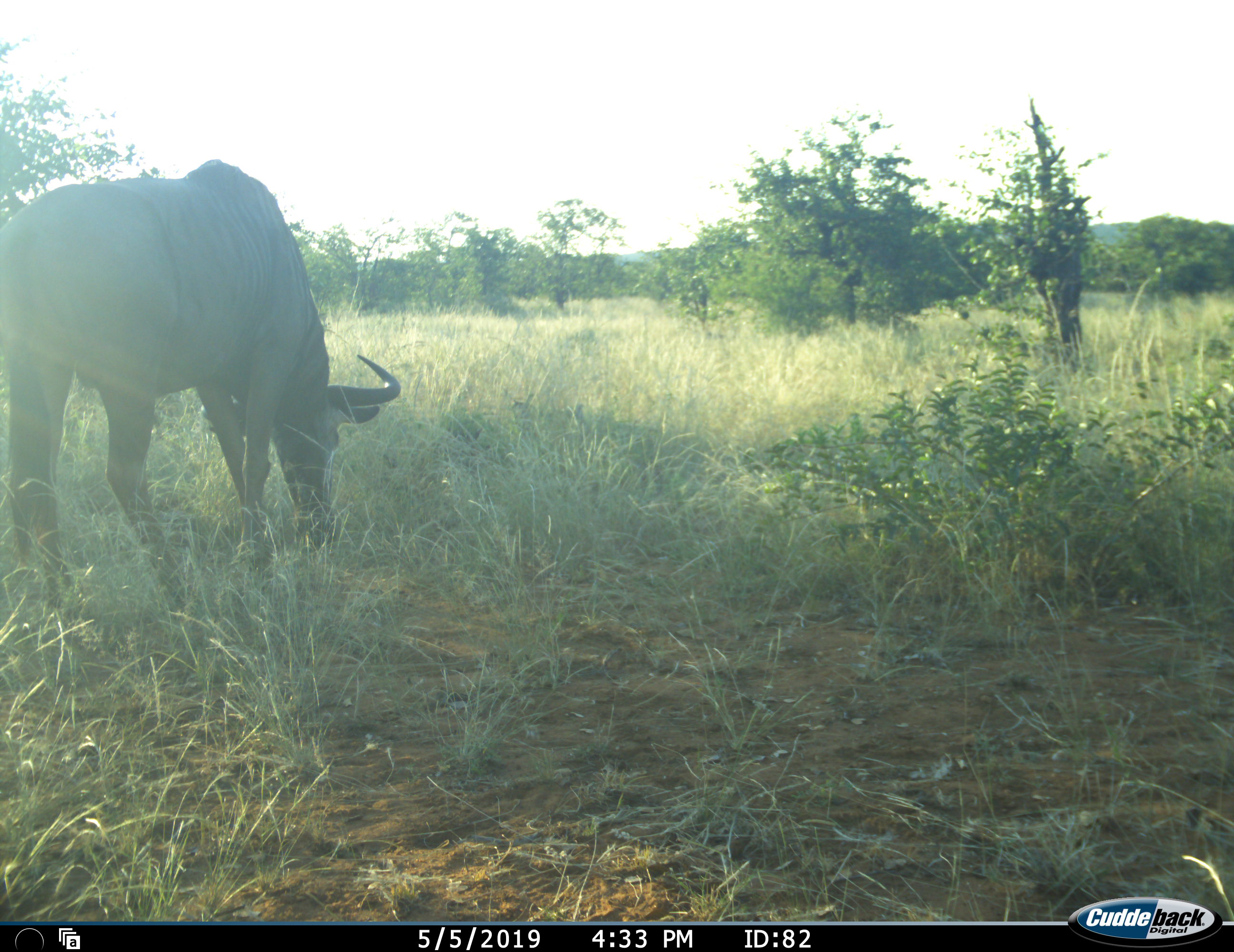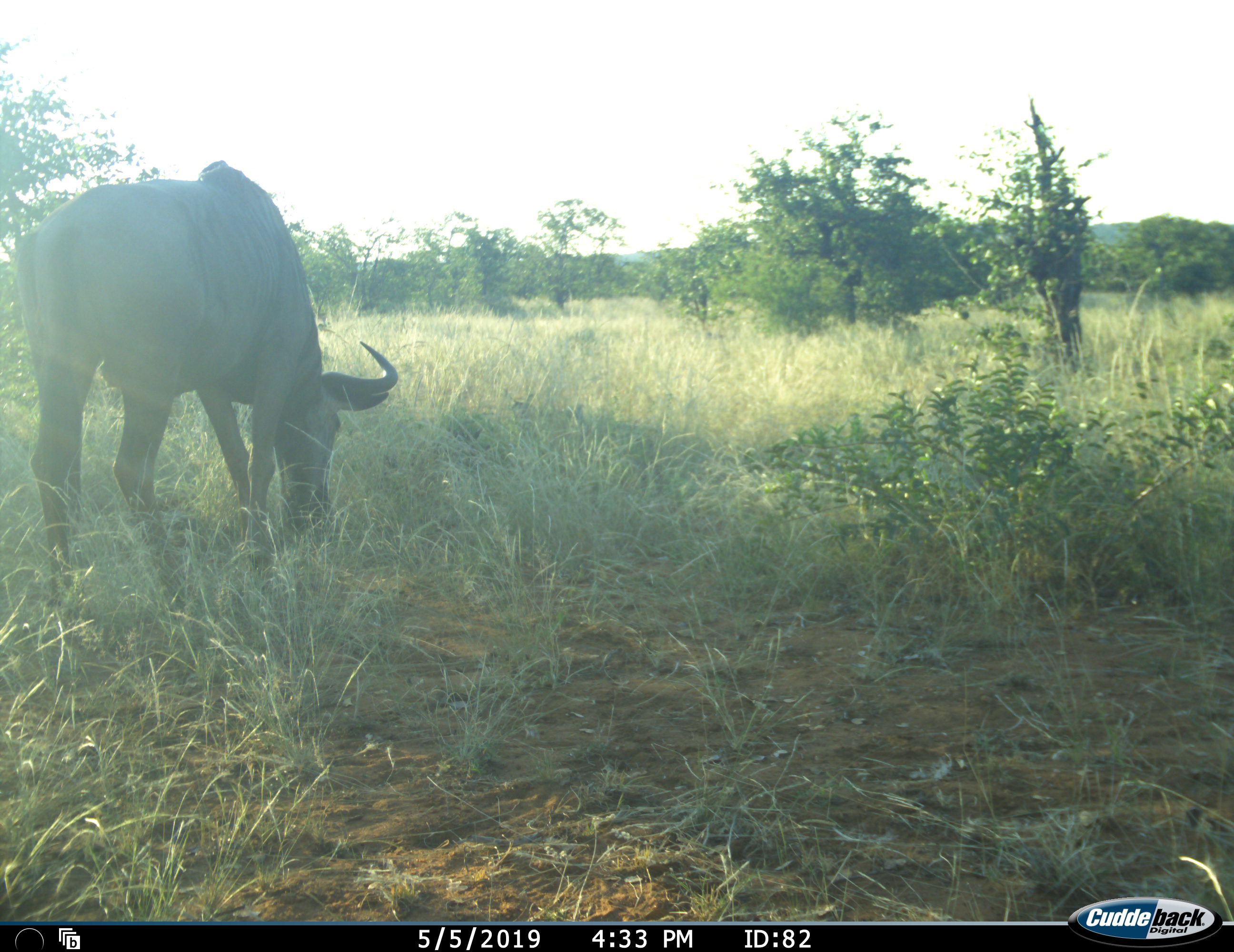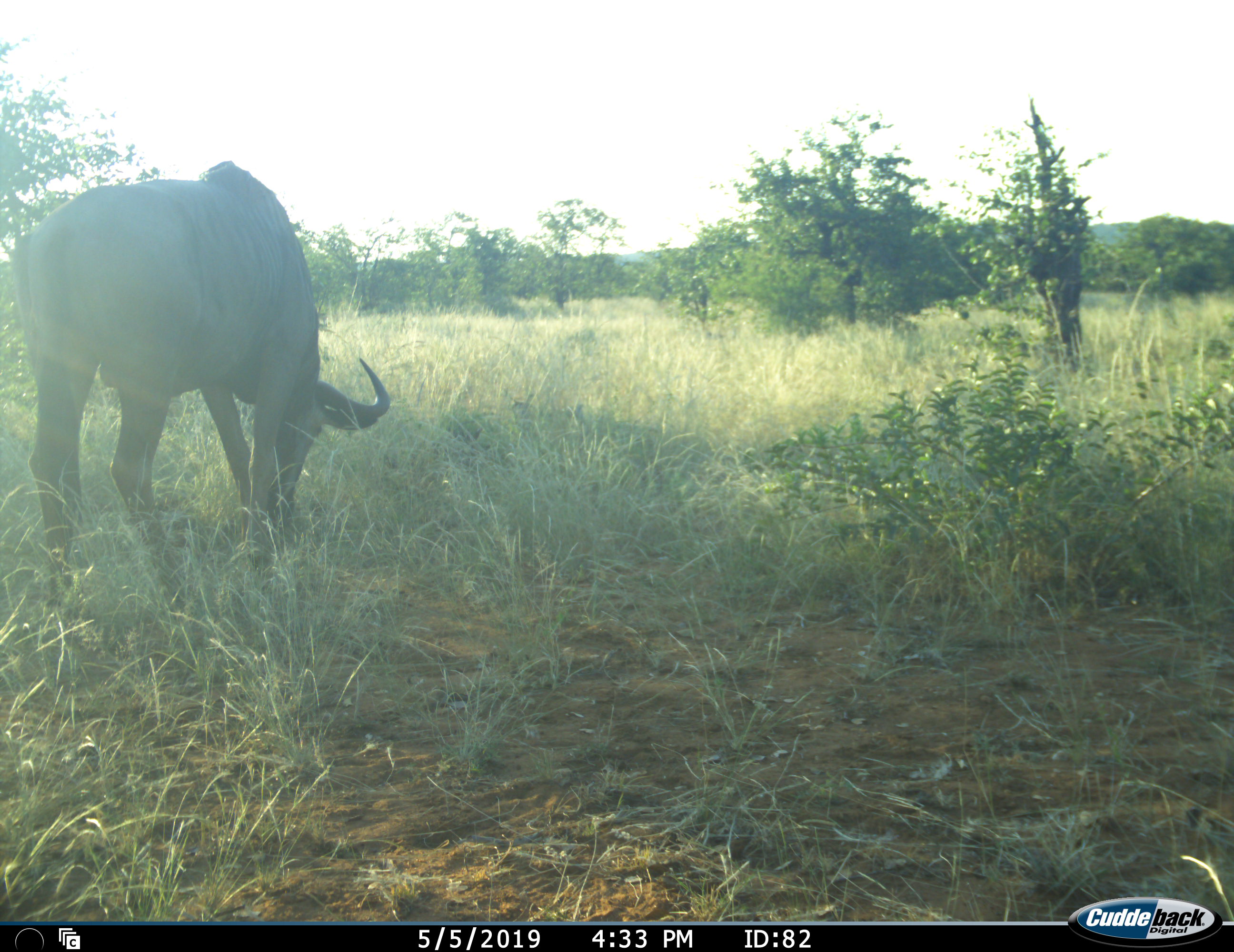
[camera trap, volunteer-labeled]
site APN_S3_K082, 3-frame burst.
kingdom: Animalia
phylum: Chordata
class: Mammalia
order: Artiodactyla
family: Bovidae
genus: Connochaetes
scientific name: Connochaetes taurinus taurinus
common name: blue wildebeest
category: wildebeestblue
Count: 1.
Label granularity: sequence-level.